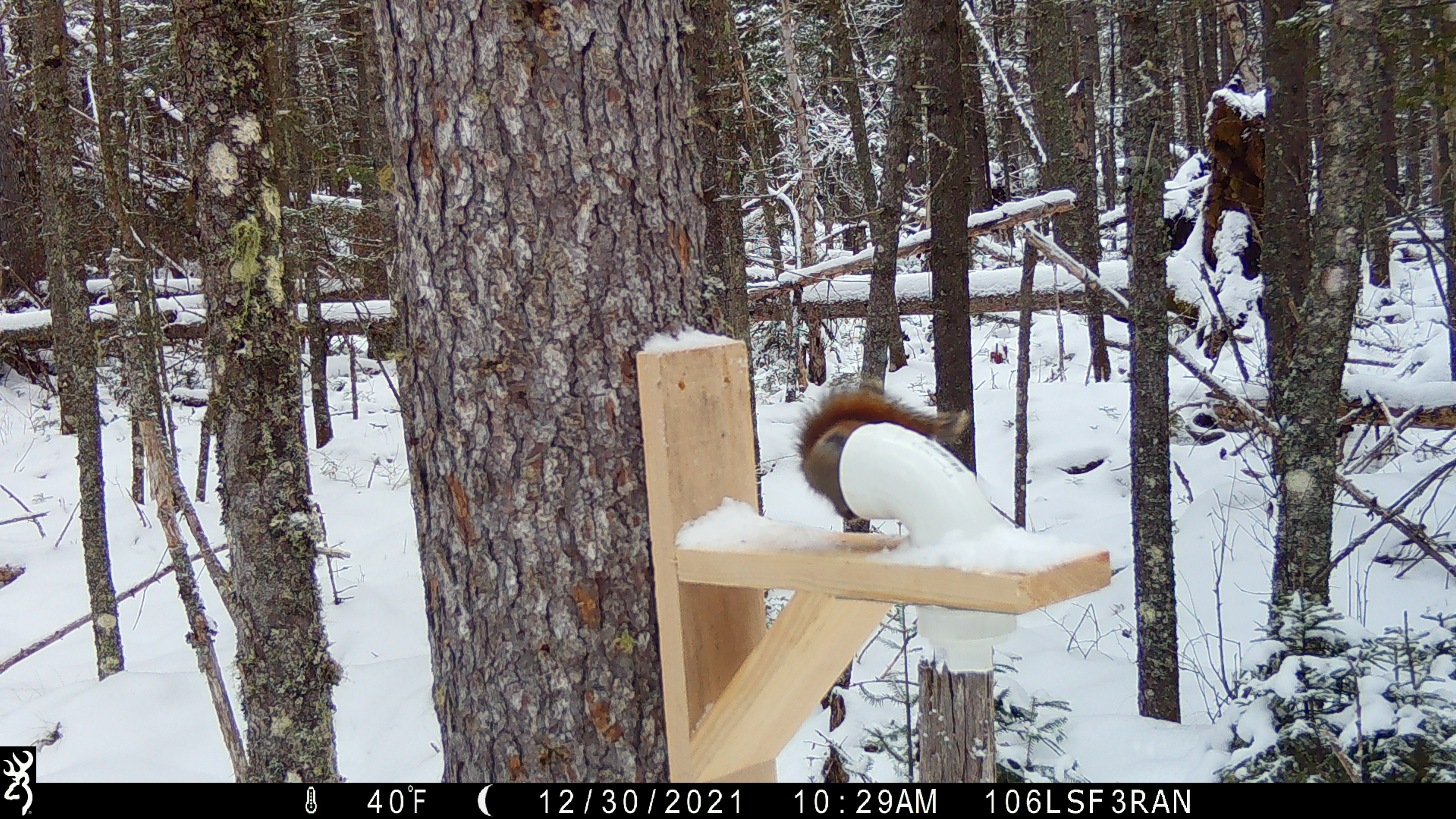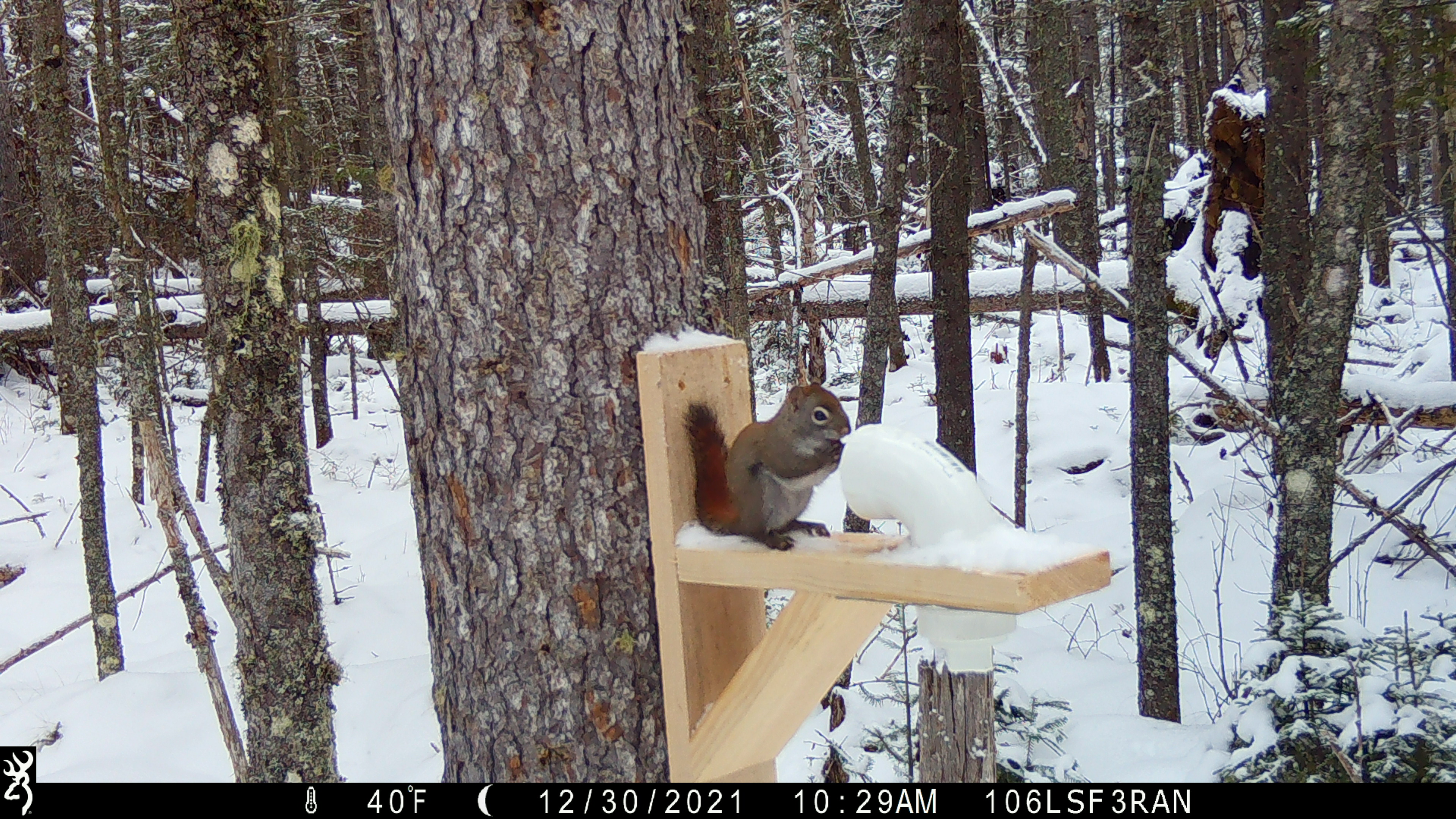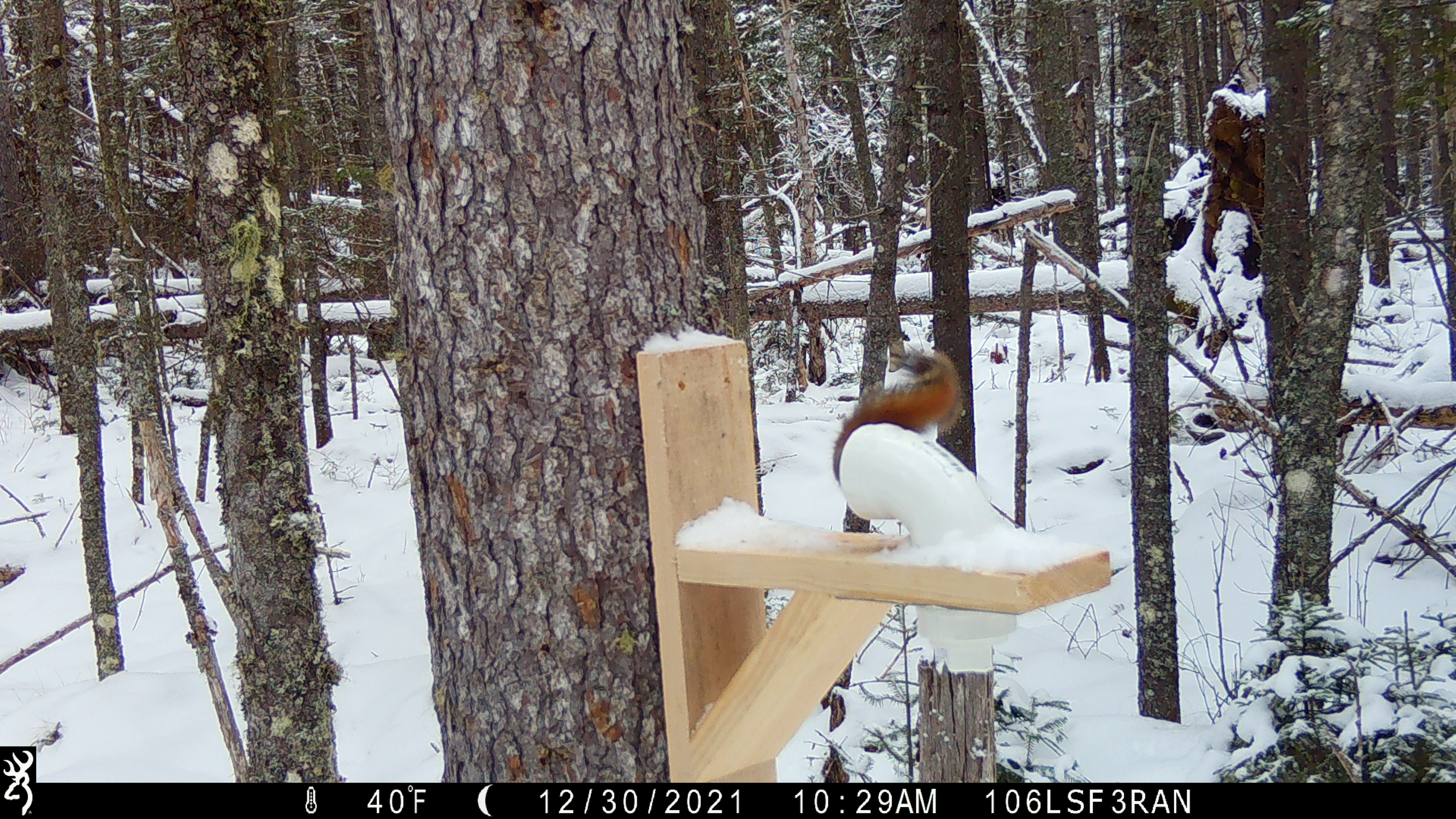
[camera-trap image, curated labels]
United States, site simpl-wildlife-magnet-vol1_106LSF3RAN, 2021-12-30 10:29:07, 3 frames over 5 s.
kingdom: Animalia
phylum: Chordata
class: Mammalia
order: Rodentia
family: Sciuridae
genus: Tamiasciurus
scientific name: Tamiasciurus hudsonicus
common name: red squirrel